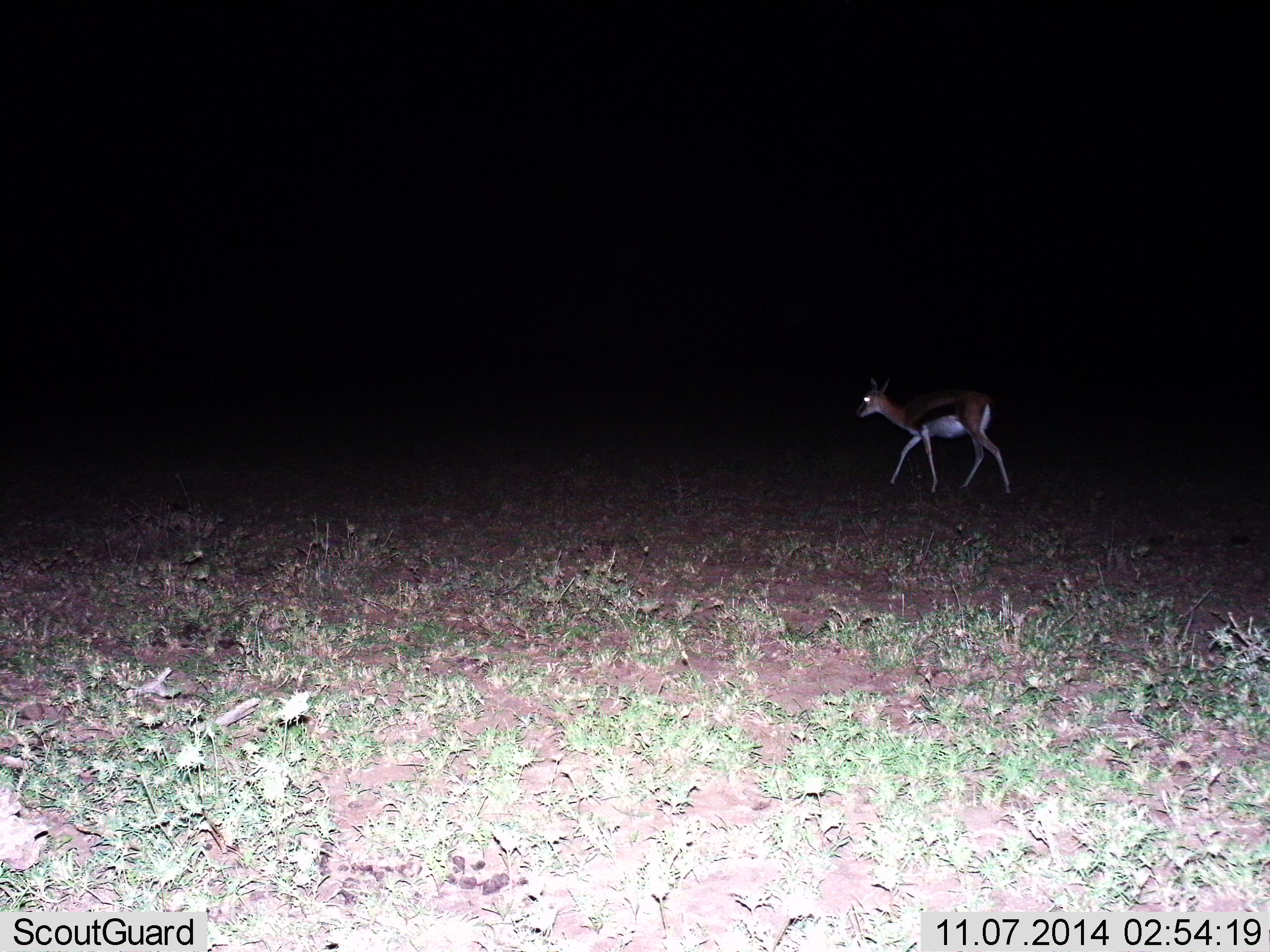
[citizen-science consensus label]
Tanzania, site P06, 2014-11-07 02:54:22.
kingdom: Animalia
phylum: Chordata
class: Mammalia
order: Artiodactyla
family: Bovidae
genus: Eudorcas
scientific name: Eudorcas thomsonii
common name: thomson's gazelle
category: gazellethomsons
Gazellethomsons (thomson's gazelle) (Eudorcas thomsonii), count 1. Behavior (volunteer vote fractions): standing 30%, resting 0%, moving 90%, interacting 0%. Young present (vote fraction): 0%. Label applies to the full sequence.